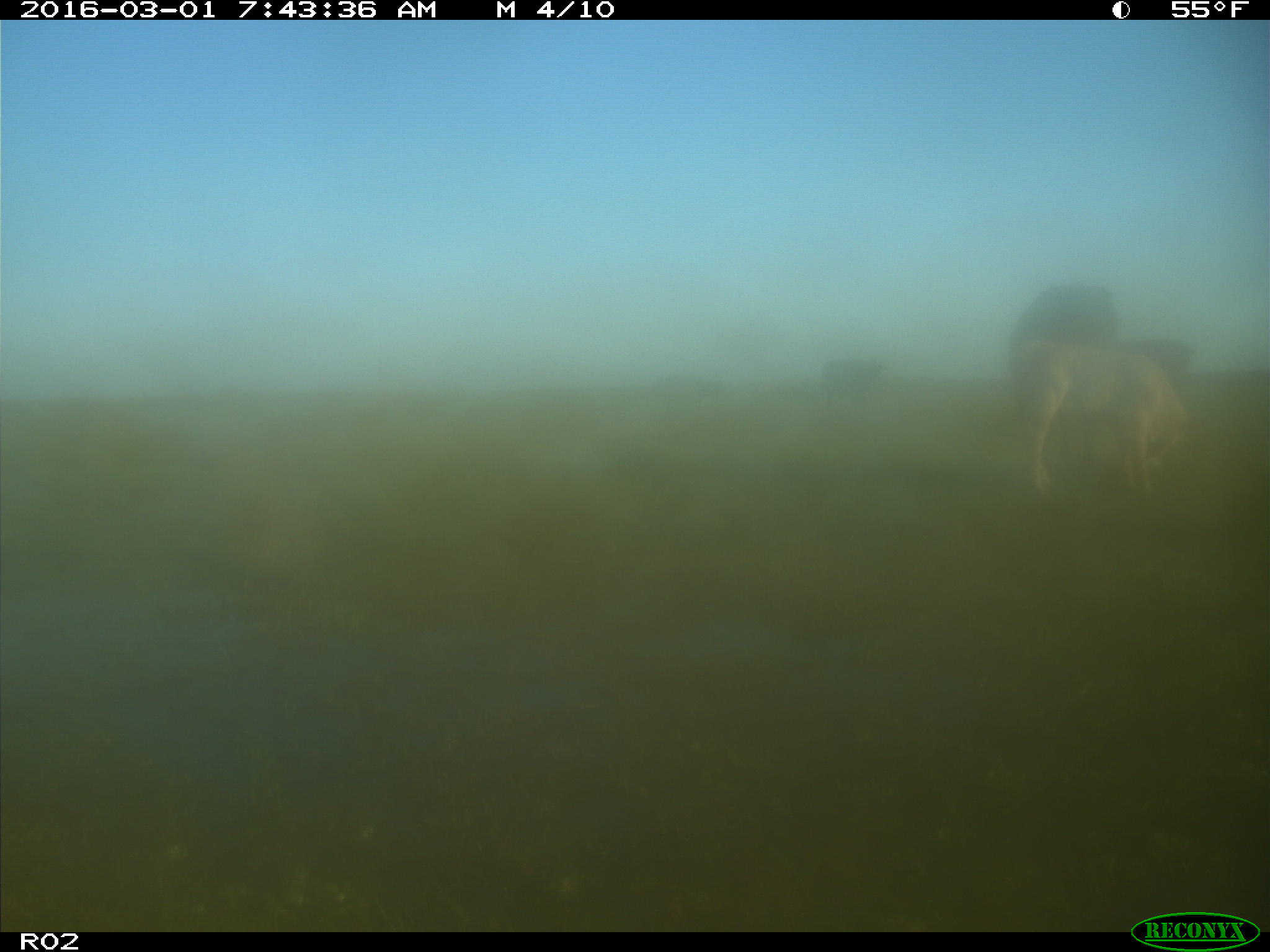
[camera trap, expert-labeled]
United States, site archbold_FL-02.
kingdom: Animalia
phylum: Chordata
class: Mammalia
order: Artiodactyla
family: Bovidae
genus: Bos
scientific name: Bos taurus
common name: domestic cow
Bos taurus (domestic cow).